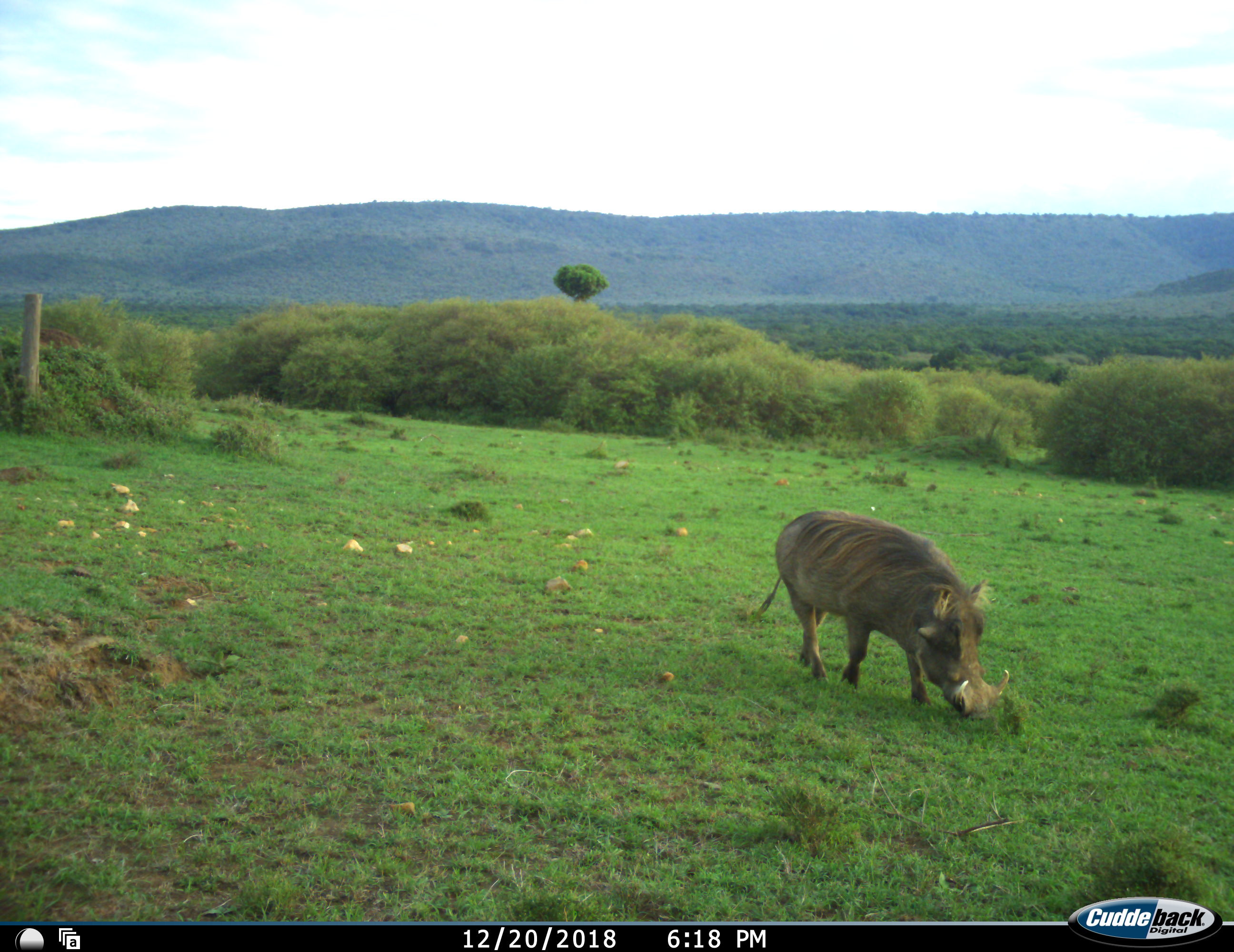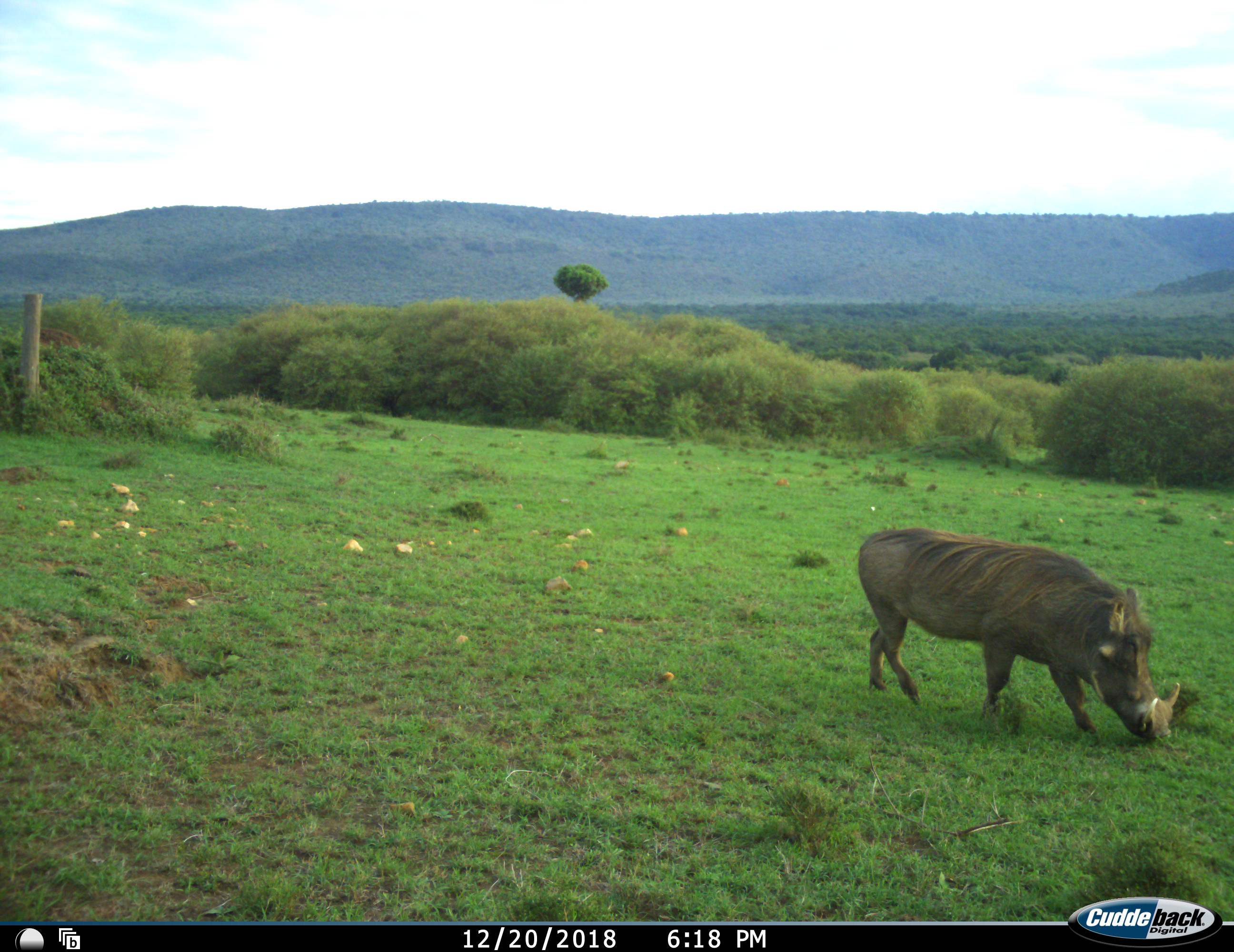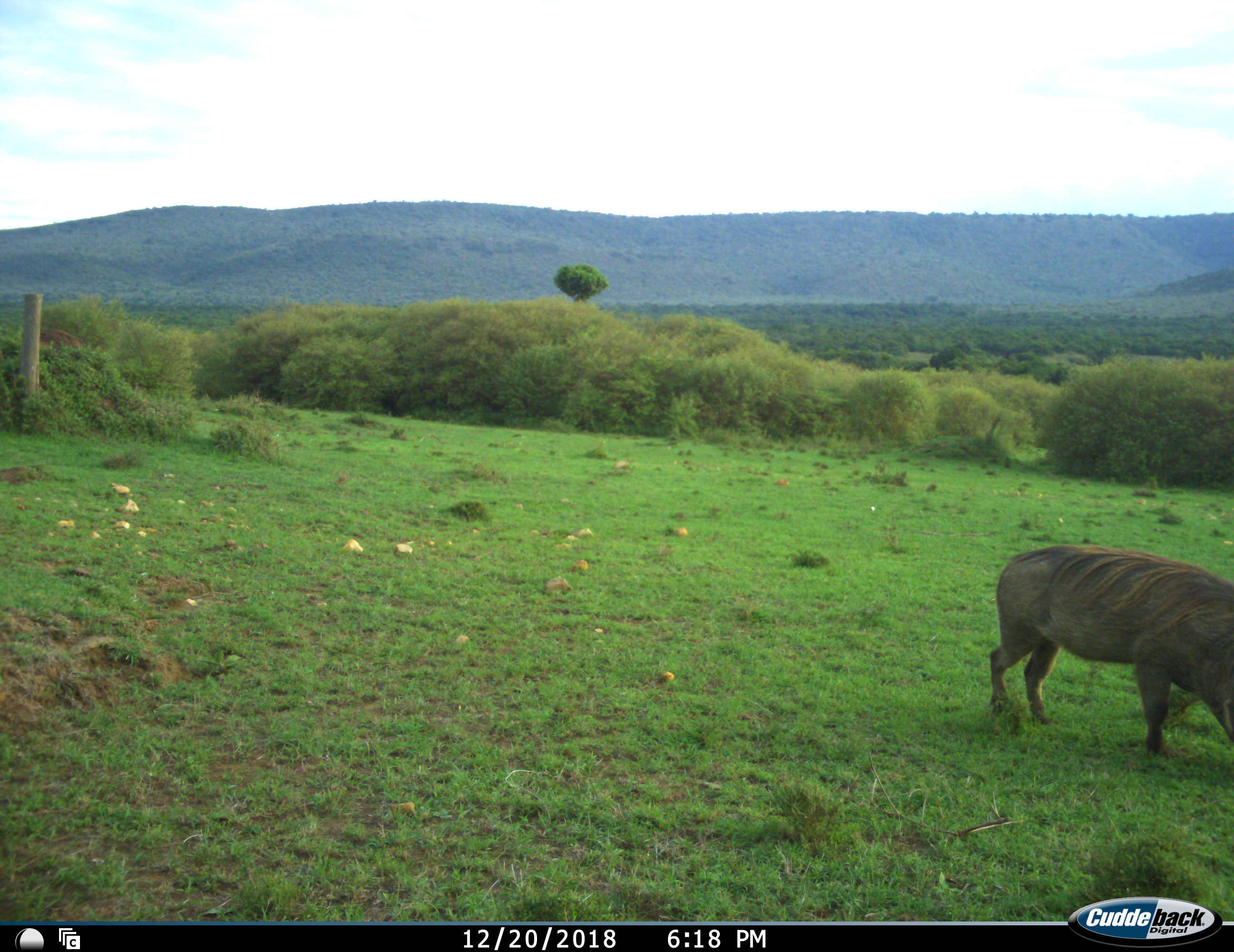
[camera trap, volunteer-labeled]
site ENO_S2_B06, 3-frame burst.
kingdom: Animalia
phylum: Chordata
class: Mammalia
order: Artiodactyla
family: Suidae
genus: Phacochoerus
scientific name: Phacochoerus africanus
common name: warthog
Warthog (Phacochoerus africanus), count 1. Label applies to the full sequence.